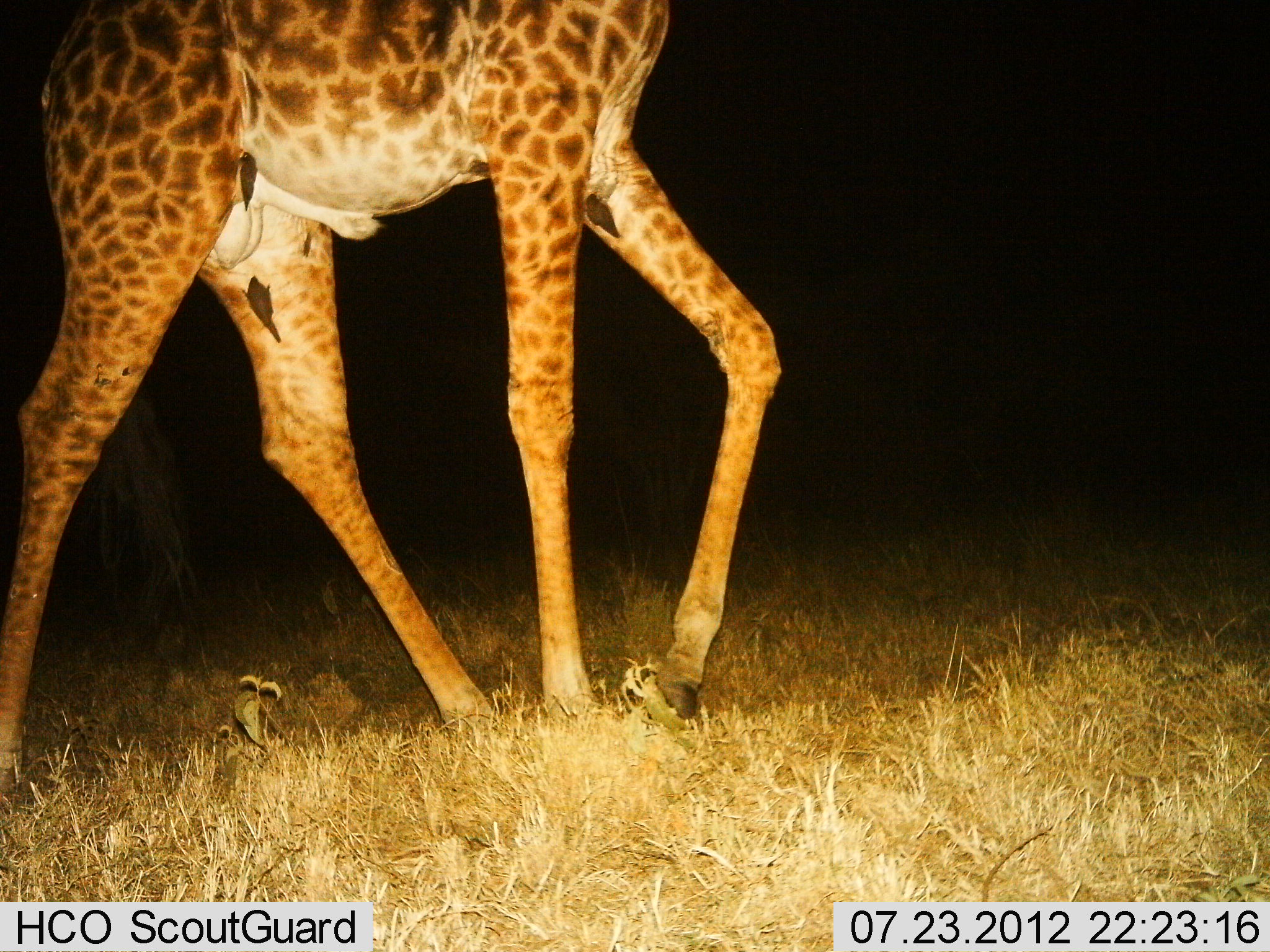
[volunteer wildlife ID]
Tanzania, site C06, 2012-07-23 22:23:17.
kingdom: Animalia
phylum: Chordata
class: Mammalia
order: Artiodactyla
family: Giraffidae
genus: Giraffa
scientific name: Giraffa camelopardalis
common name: giraffe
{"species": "giraffe (Giraffa camelopardalis)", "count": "1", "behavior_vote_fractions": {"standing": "15%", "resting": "0%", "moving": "85%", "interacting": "0%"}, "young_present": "0%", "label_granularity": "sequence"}